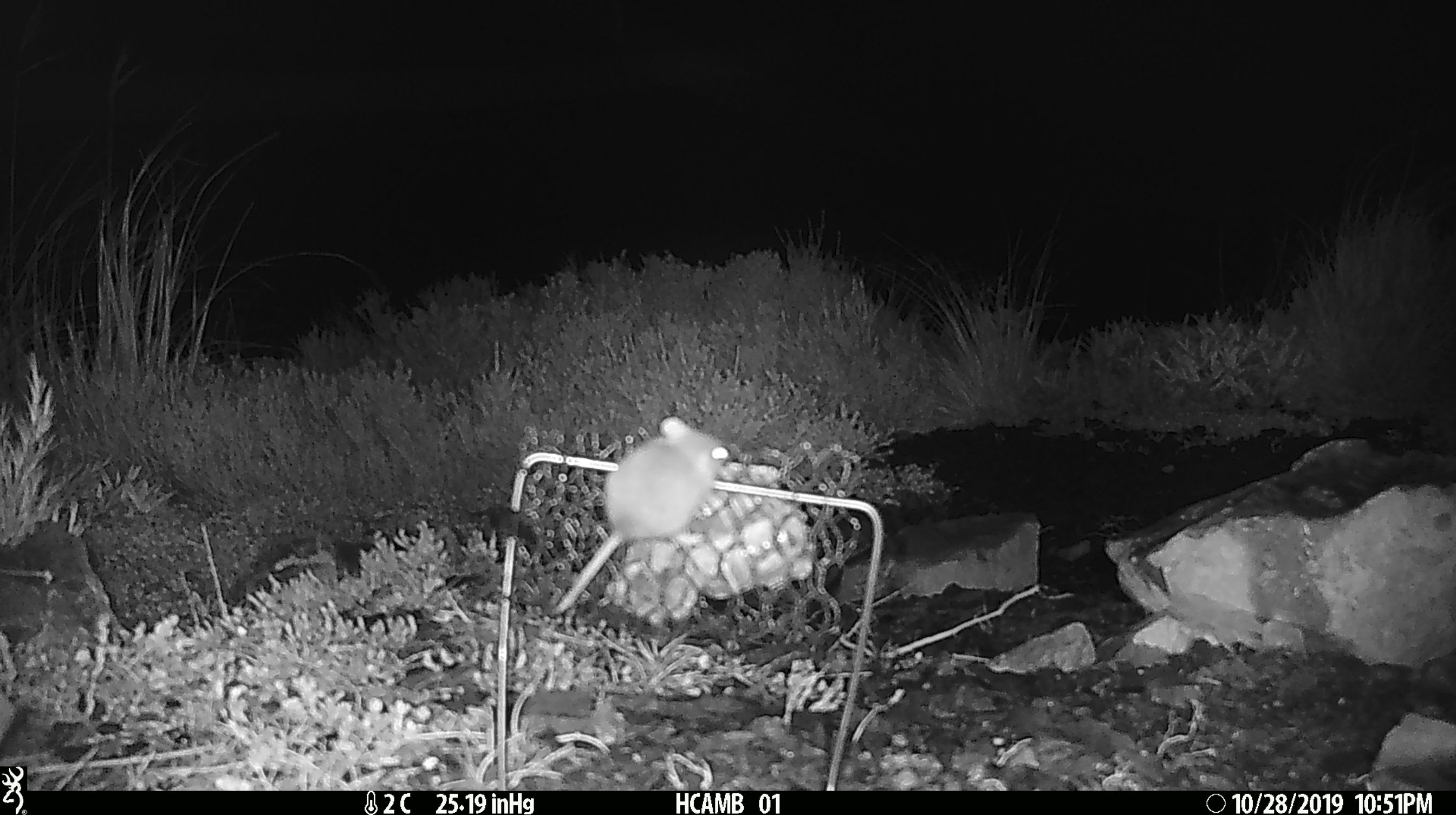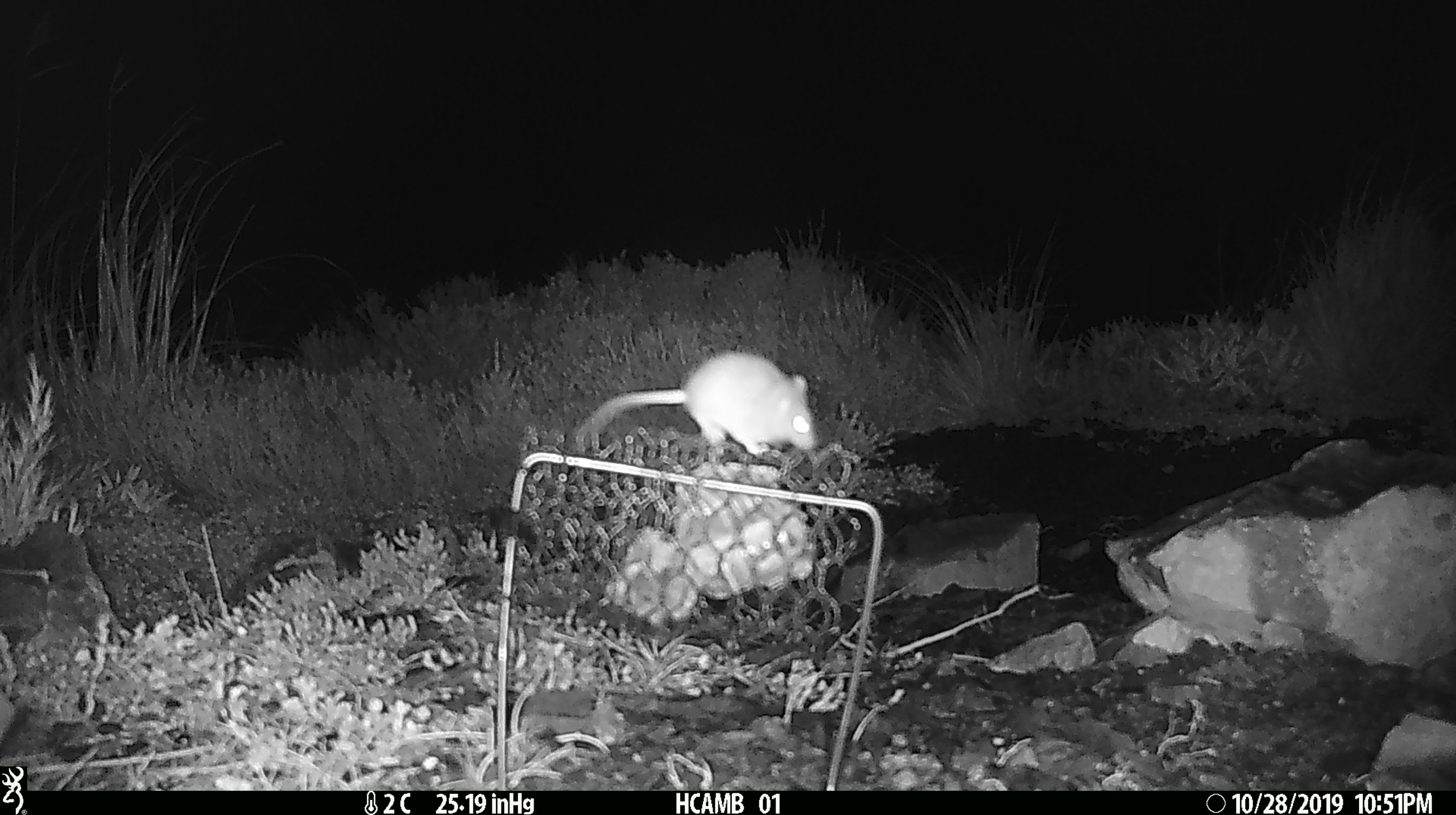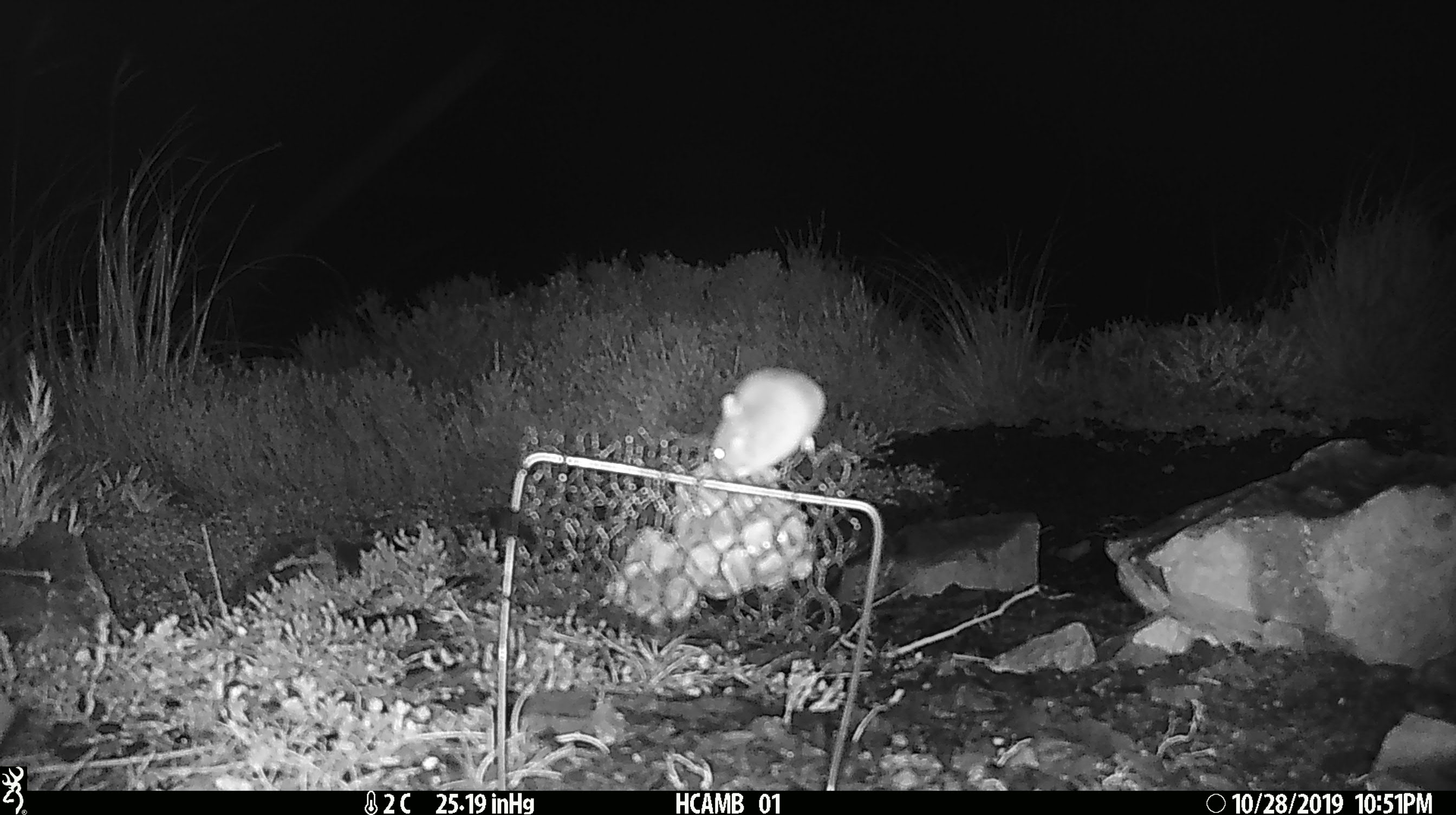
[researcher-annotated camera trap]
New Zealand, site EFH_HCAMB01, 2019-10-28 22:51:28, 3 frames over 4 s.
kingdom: Animalia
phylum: Chordata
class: Mammalia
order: Rodentia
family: Muridae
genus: Mus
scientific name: Mus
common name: mouse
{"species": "mouse (Mus)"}